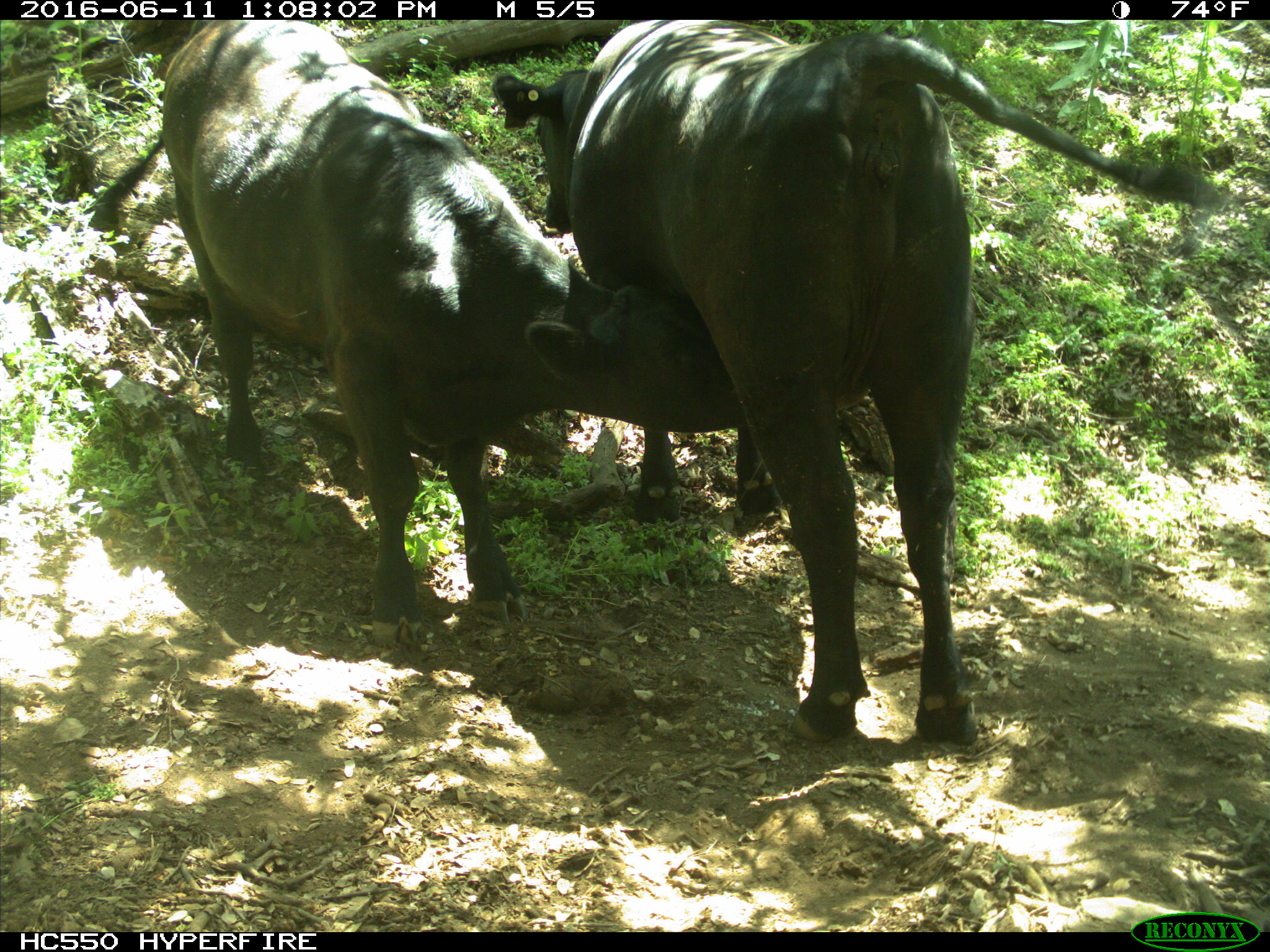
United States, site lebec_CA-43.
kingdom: Animalia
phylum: Chordata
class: Mammalia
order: Artiodactyla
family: Bovidae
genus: Bos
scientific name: Bos taurus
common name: domestic cow